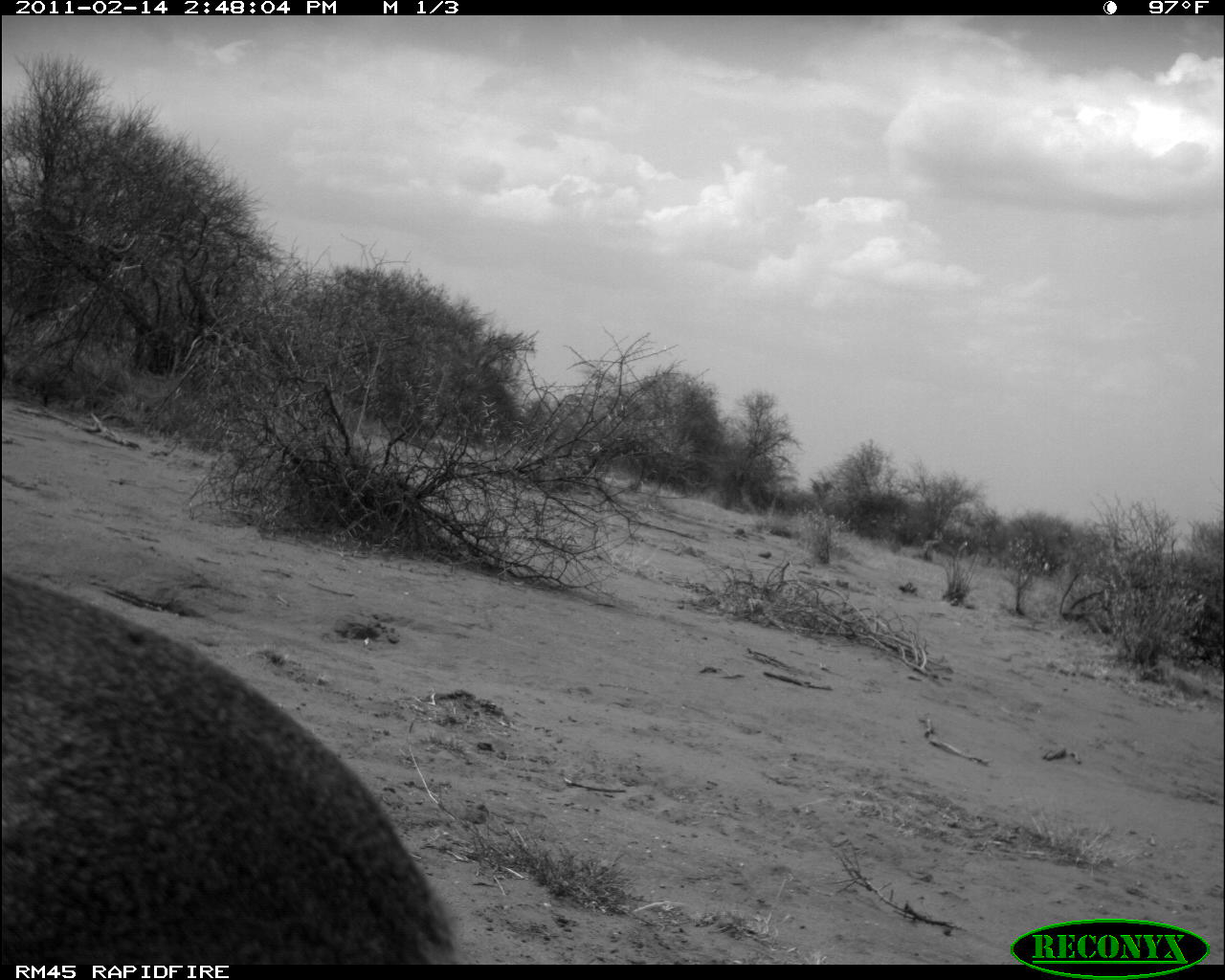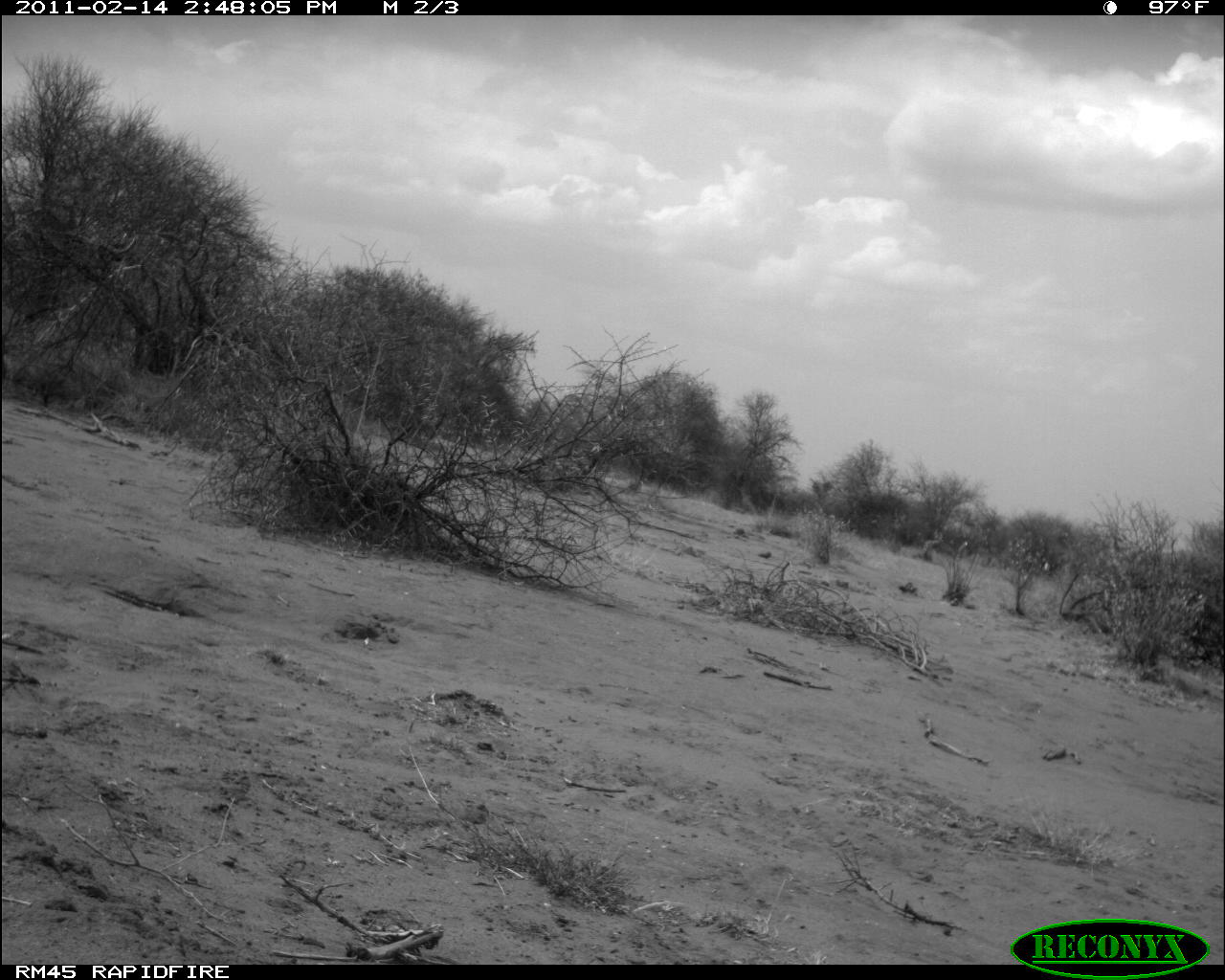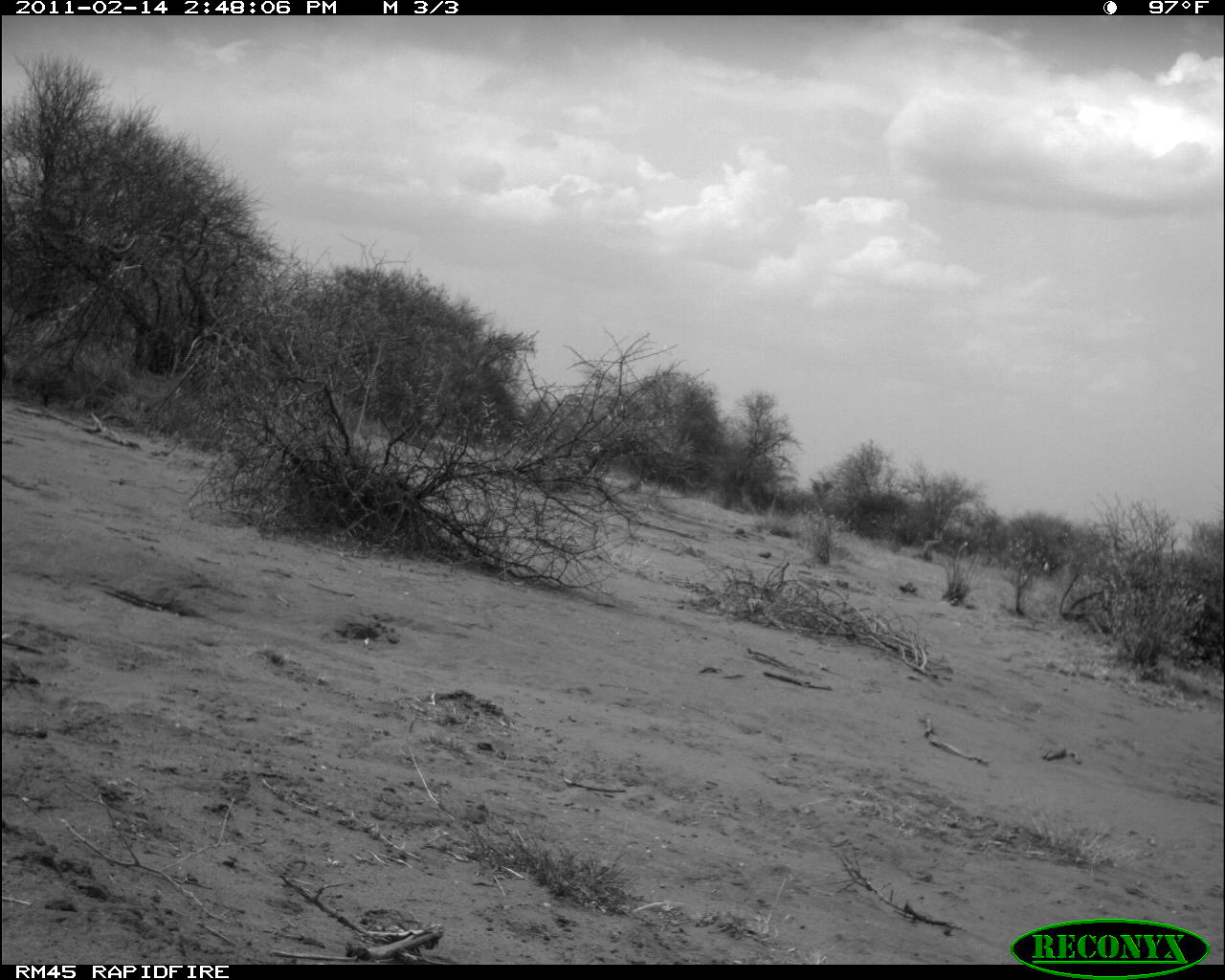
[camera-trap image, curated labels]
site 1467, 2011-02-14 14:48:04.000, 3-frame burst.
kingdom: Animalia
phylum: Chordata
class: Mammalia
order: Artiodactyla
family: Bovidae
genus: Madoqua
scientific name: Madoqua guentheri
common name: günther's dik-dik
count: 1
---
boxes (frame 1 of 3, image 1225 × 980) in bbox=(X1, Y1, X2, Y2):
madoqua guentheri: bbox=(0, 564, 455, 962)